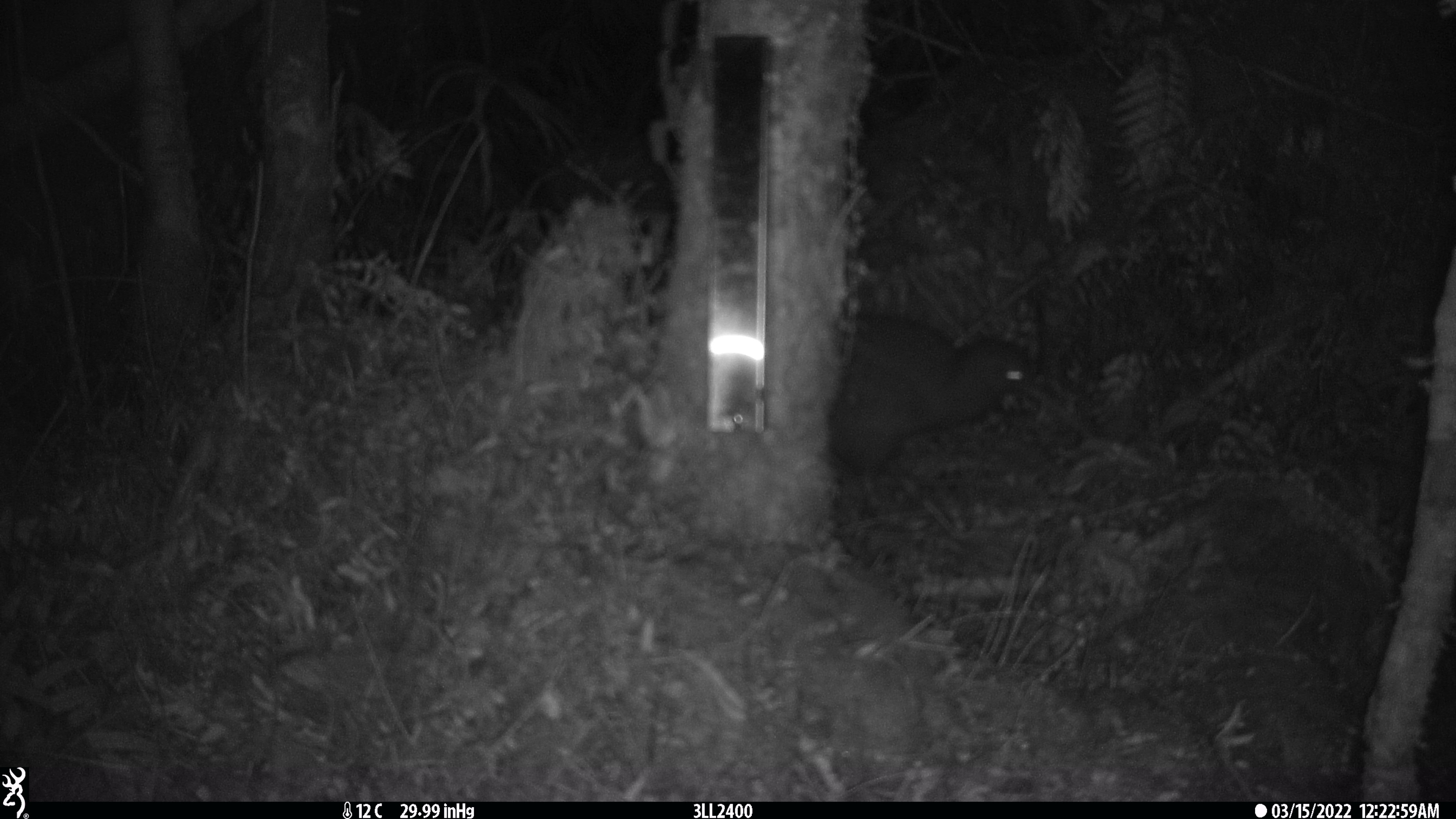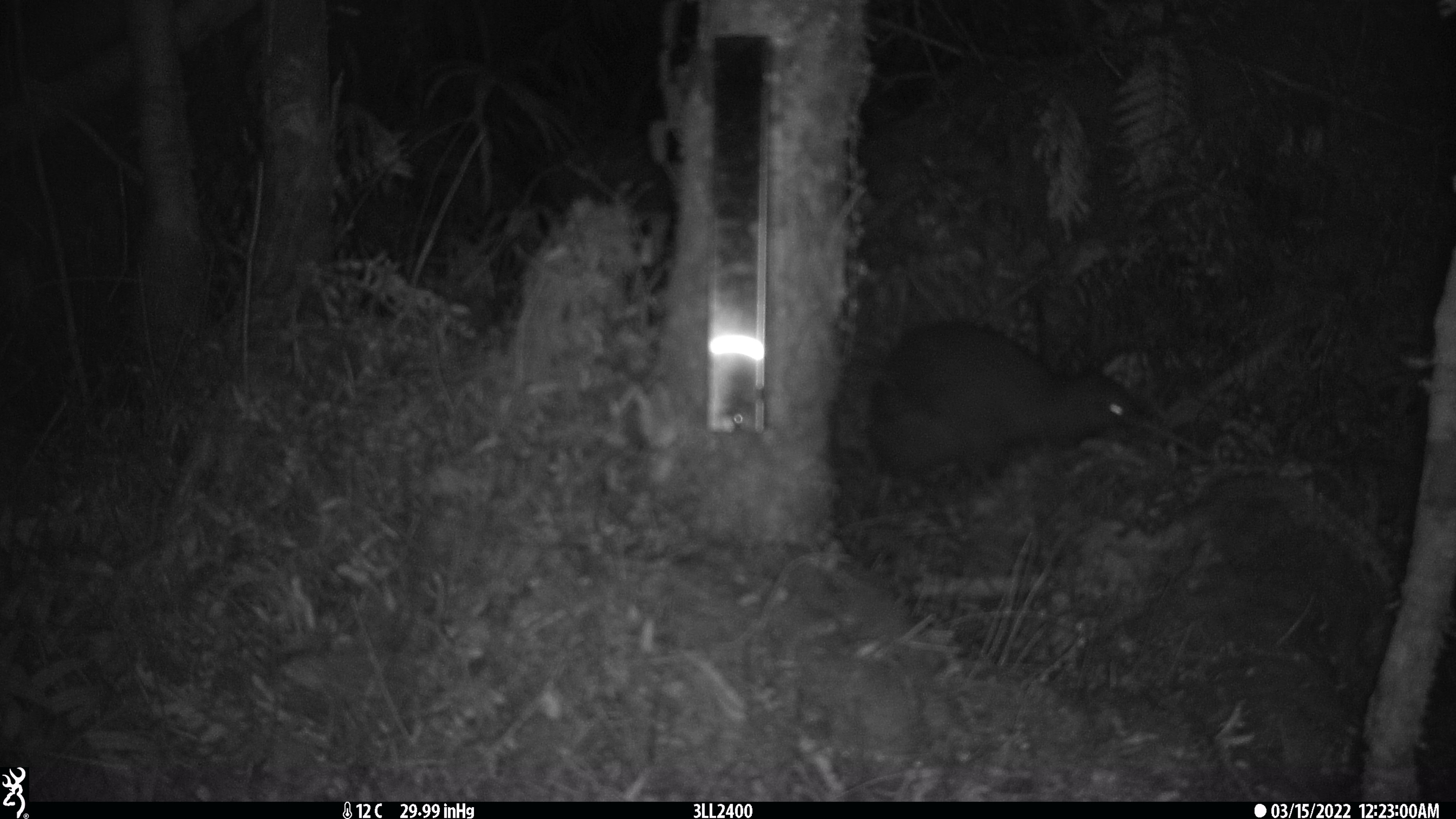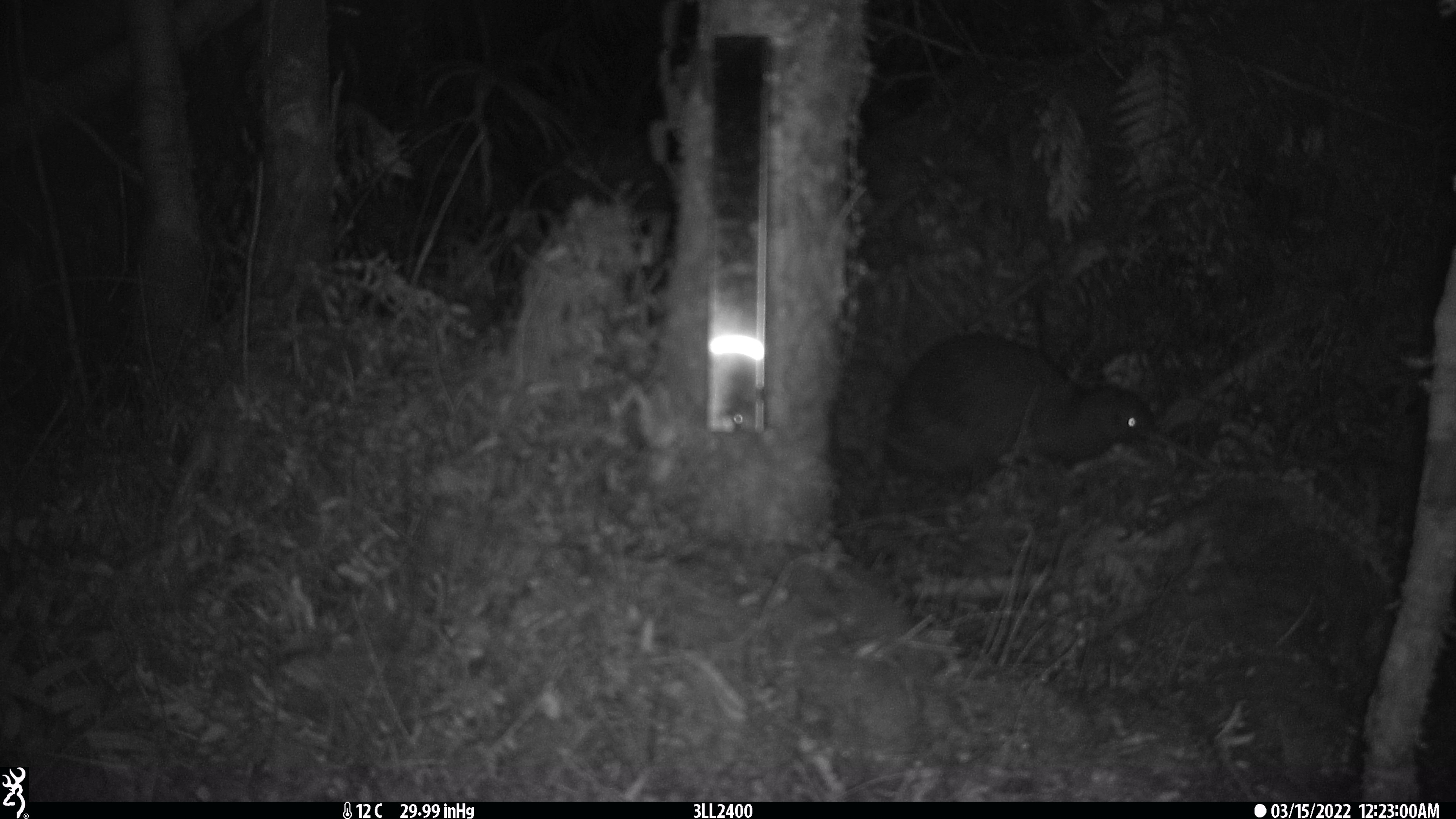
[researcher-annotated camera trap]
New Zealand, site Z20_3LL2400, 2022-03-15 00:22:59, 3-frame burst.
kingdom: Animalia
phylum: Chordata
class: Aves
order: Apterygiformes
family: Apterygidae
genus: Apteryx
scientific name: Apteryx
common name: kiwi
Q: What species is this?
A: Kiwi (Apteryx).